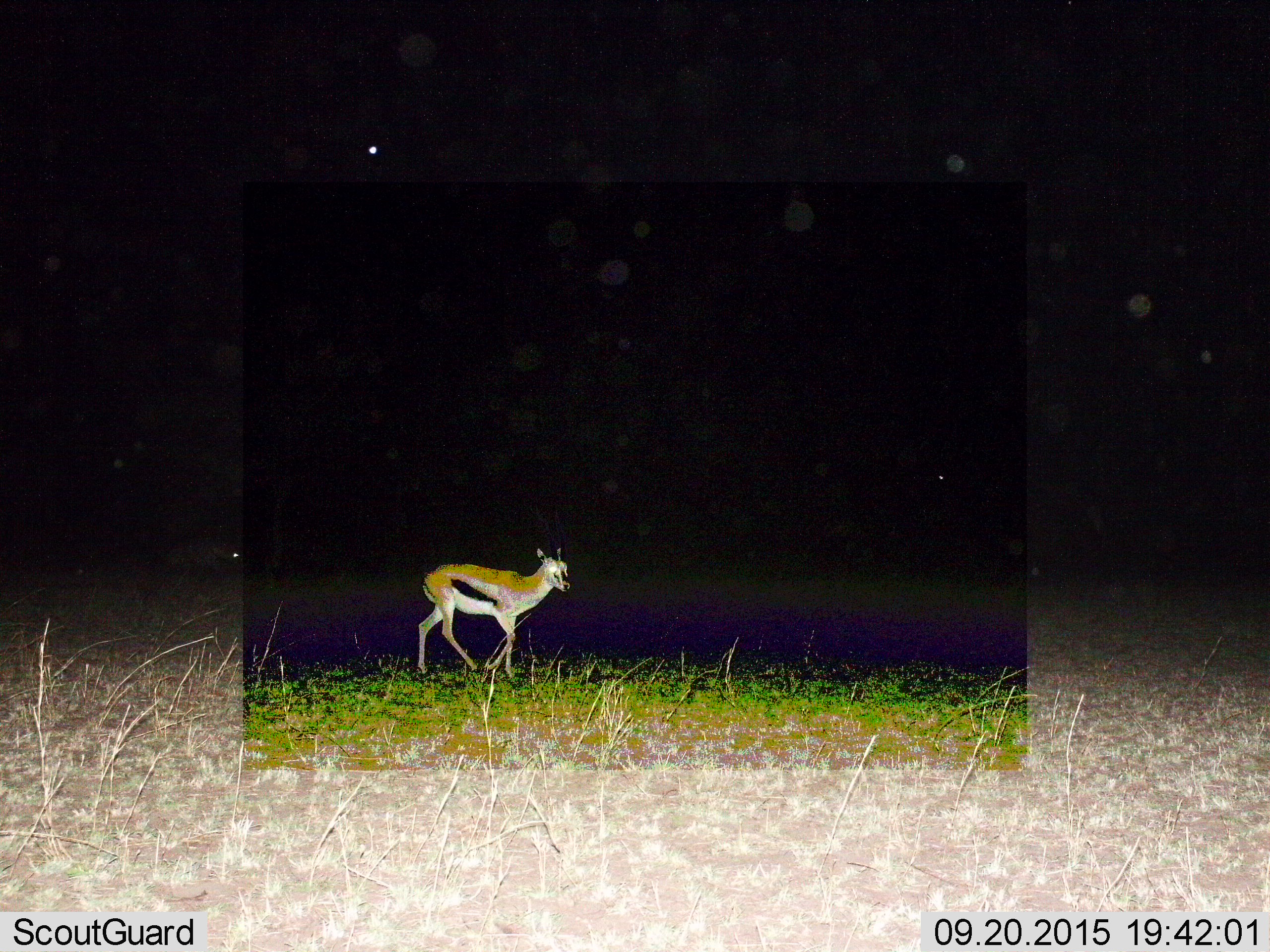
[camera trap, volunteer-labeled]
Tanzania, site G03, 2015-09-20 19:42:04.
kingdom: Animalia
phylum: Chordata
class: Mammalia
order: Artiodactyla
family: Bovidae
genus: Eudorcas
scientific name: Eudorcas thomsonii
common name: thomson's gazelle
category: gazellethomsons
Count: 1.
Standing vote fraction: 28%.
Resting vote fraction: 0%.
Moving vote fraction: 83%.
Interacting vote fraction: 0%.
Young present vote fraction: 6%.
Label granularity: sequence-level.